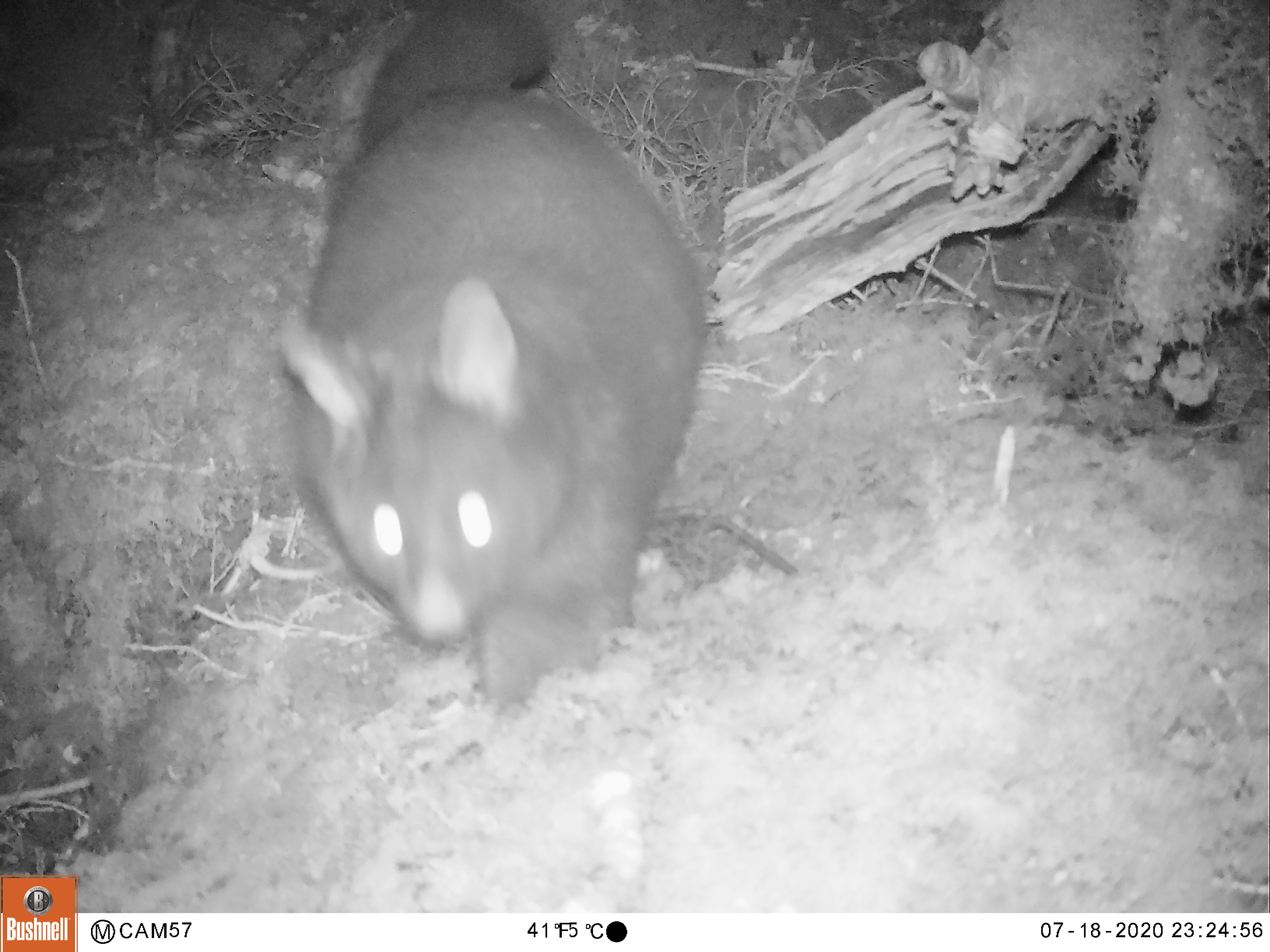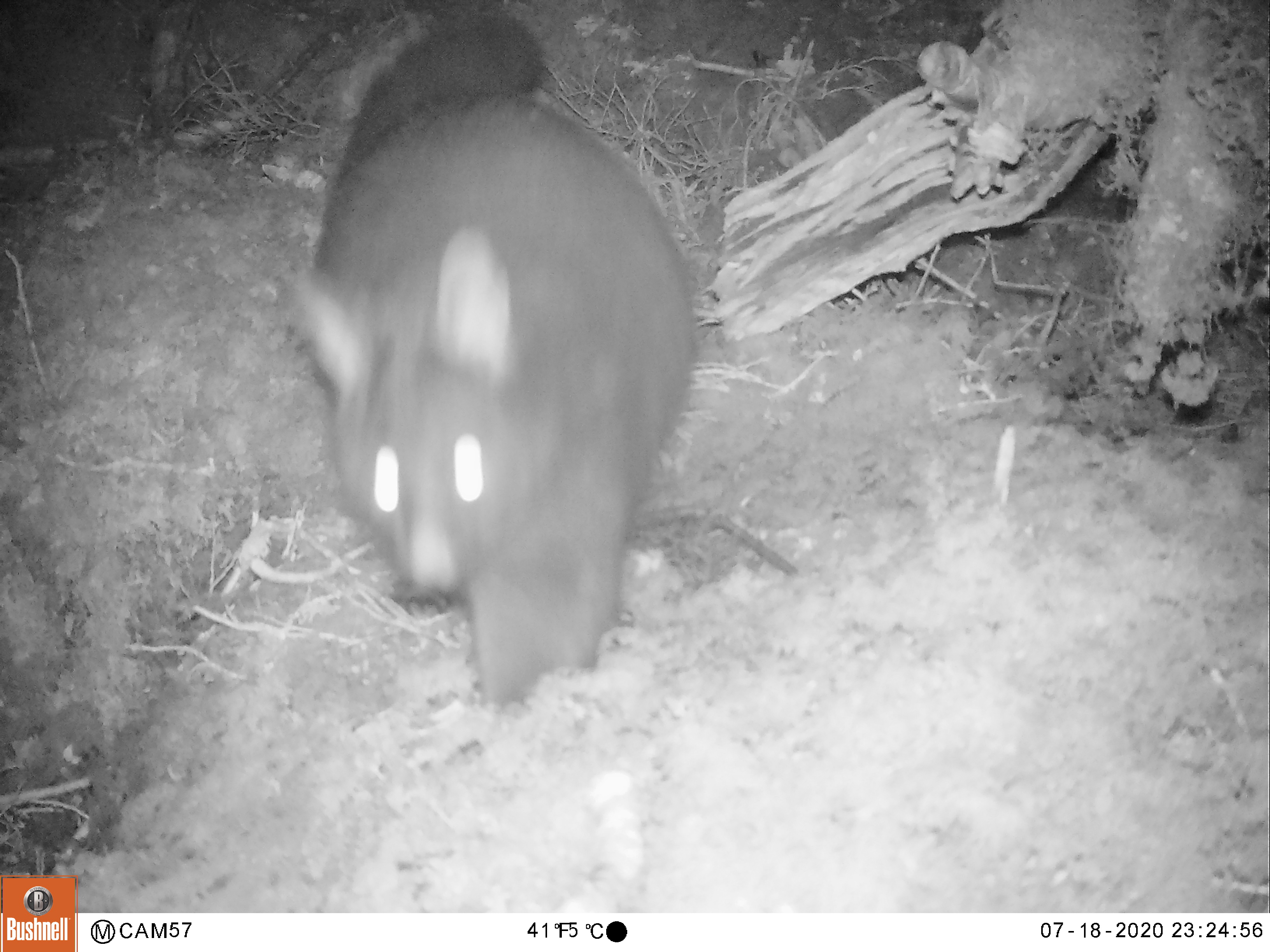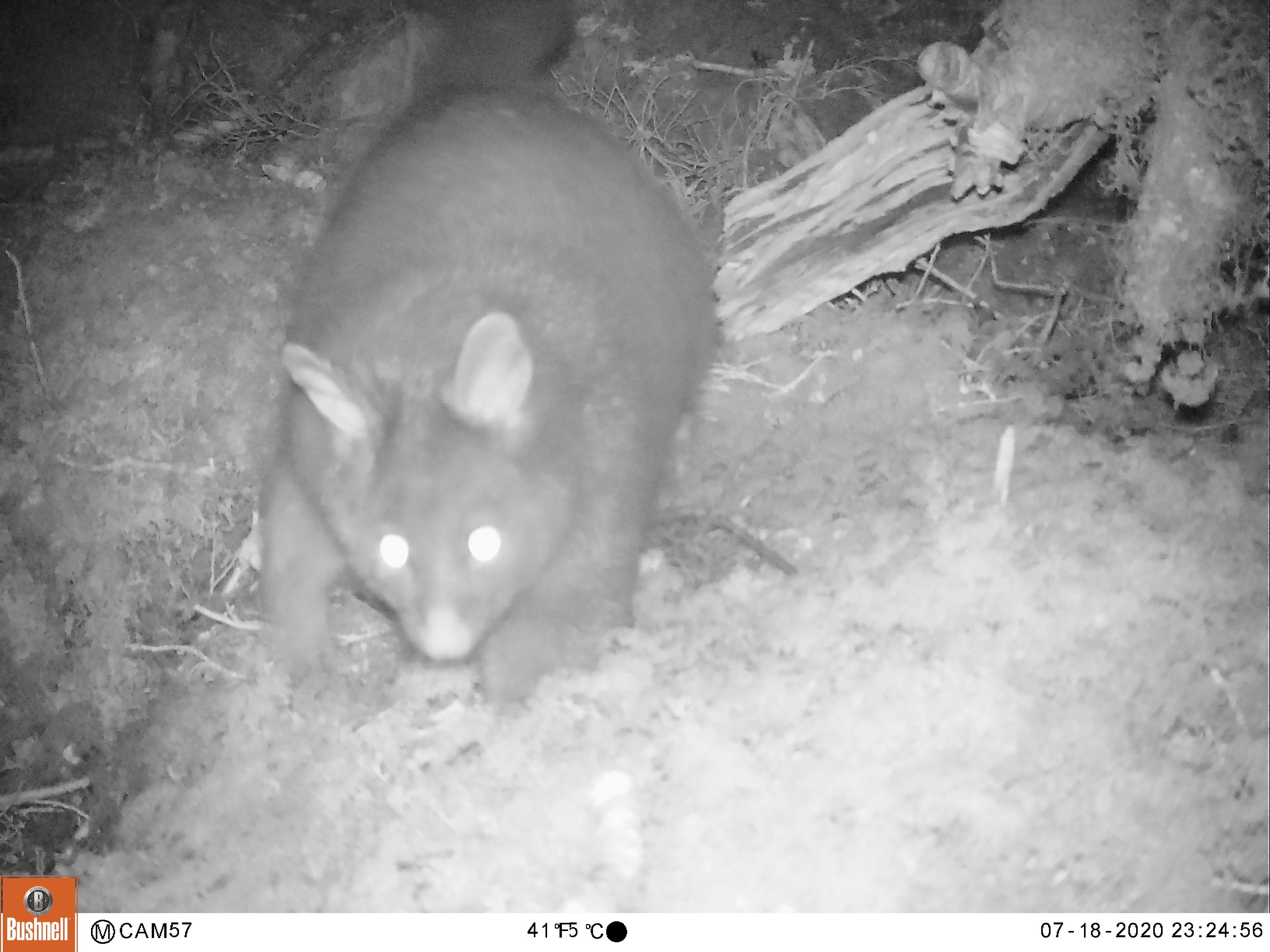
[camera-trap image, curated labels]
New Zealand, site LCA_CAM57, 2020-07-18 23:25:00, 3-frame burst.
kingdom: Animalia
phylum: Chordata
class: Mammalia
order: Diprotodontia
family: Phalangeridae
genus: Trichosurus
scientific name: Trichosurus vulpecula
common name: common brushtail possum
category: possum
Possum (common brushtail possum) (Trichosurus vulpecula).